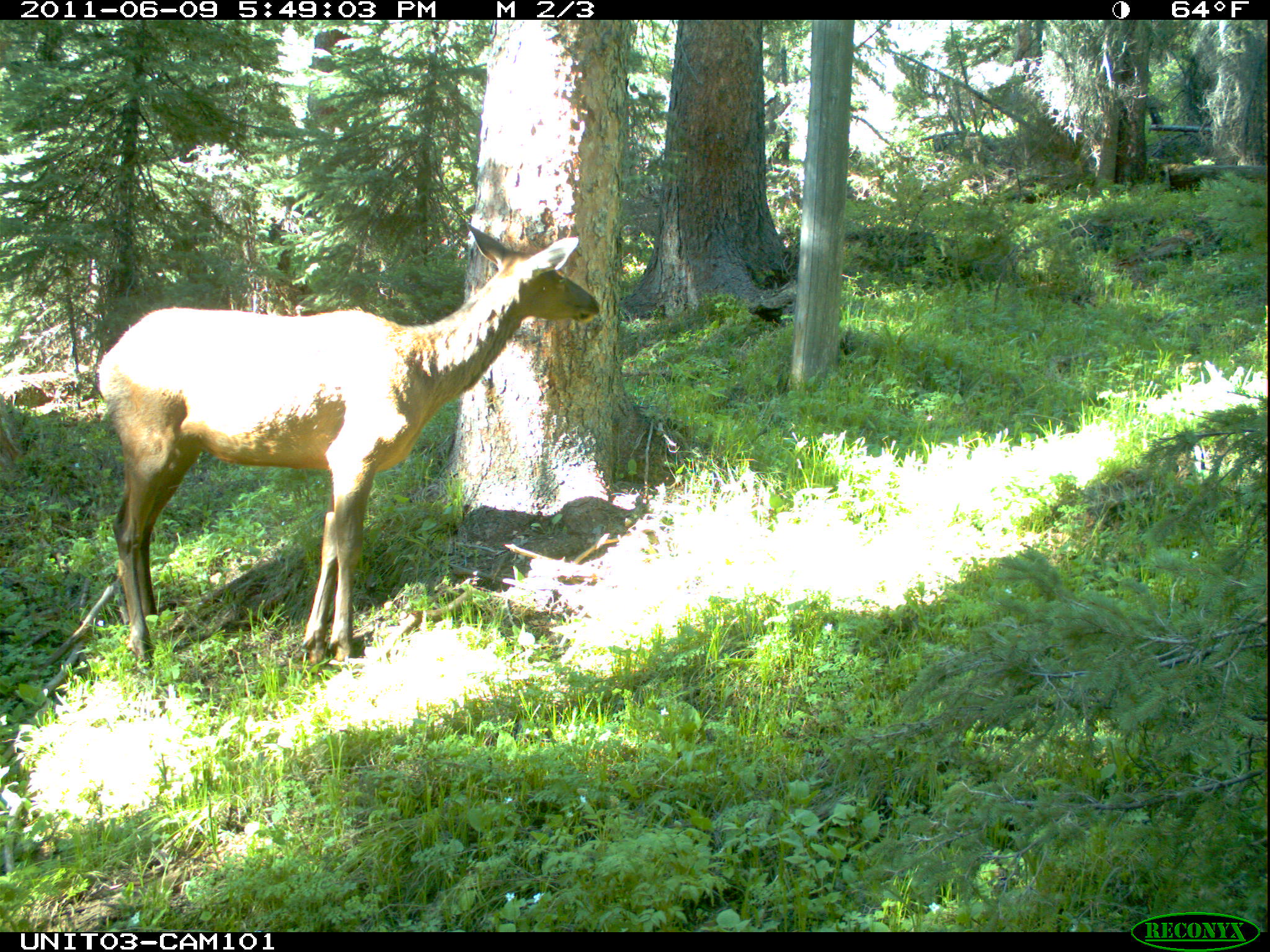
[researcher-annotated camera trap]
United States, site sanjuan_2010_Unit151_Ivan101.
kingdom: Animalia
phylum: Chordata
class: Mammalia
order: Artiodactyla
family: Cervidae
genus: Cervus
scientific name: Cervus elaphus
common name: red deer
Cervus elaphus (red deer).